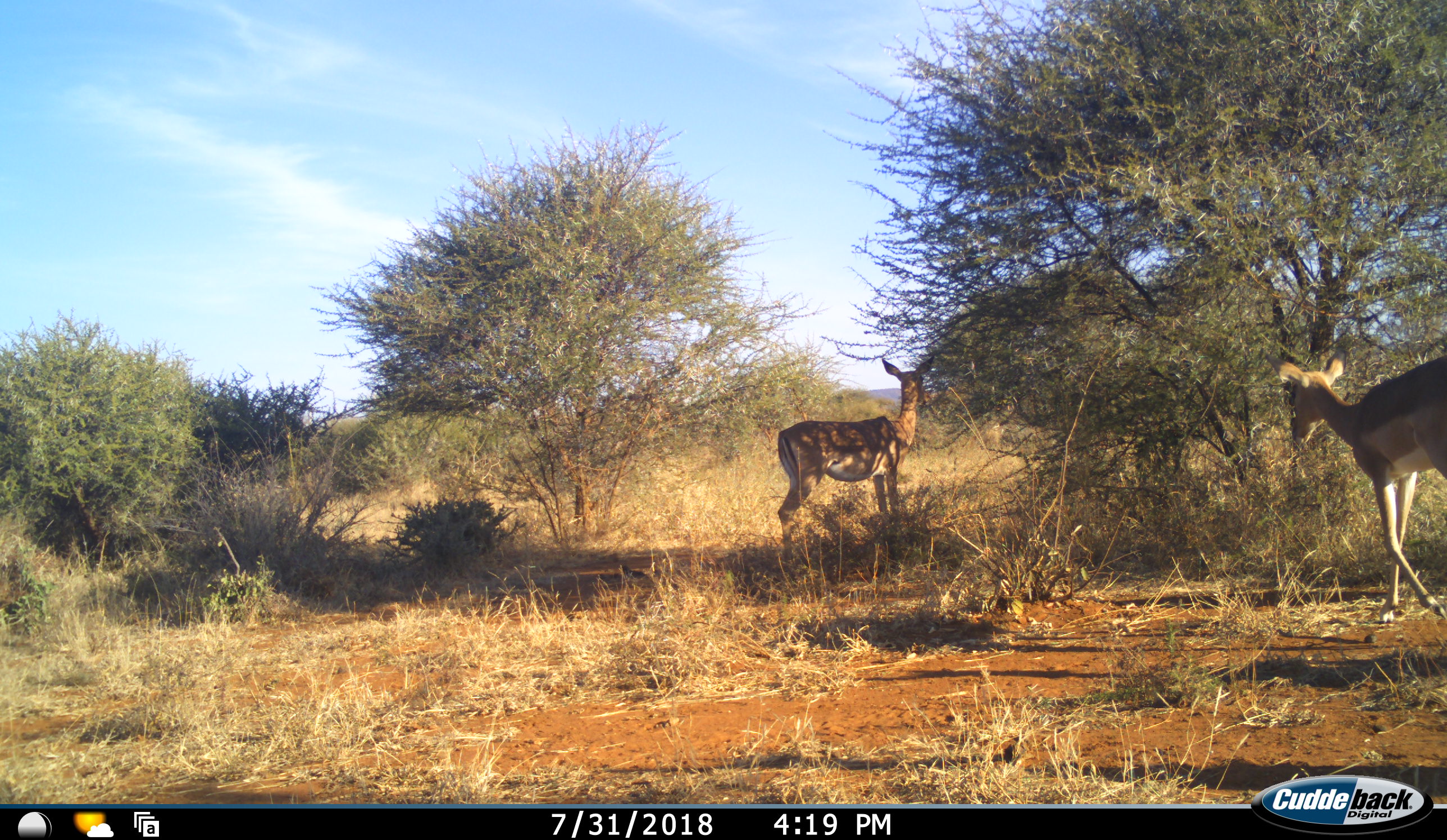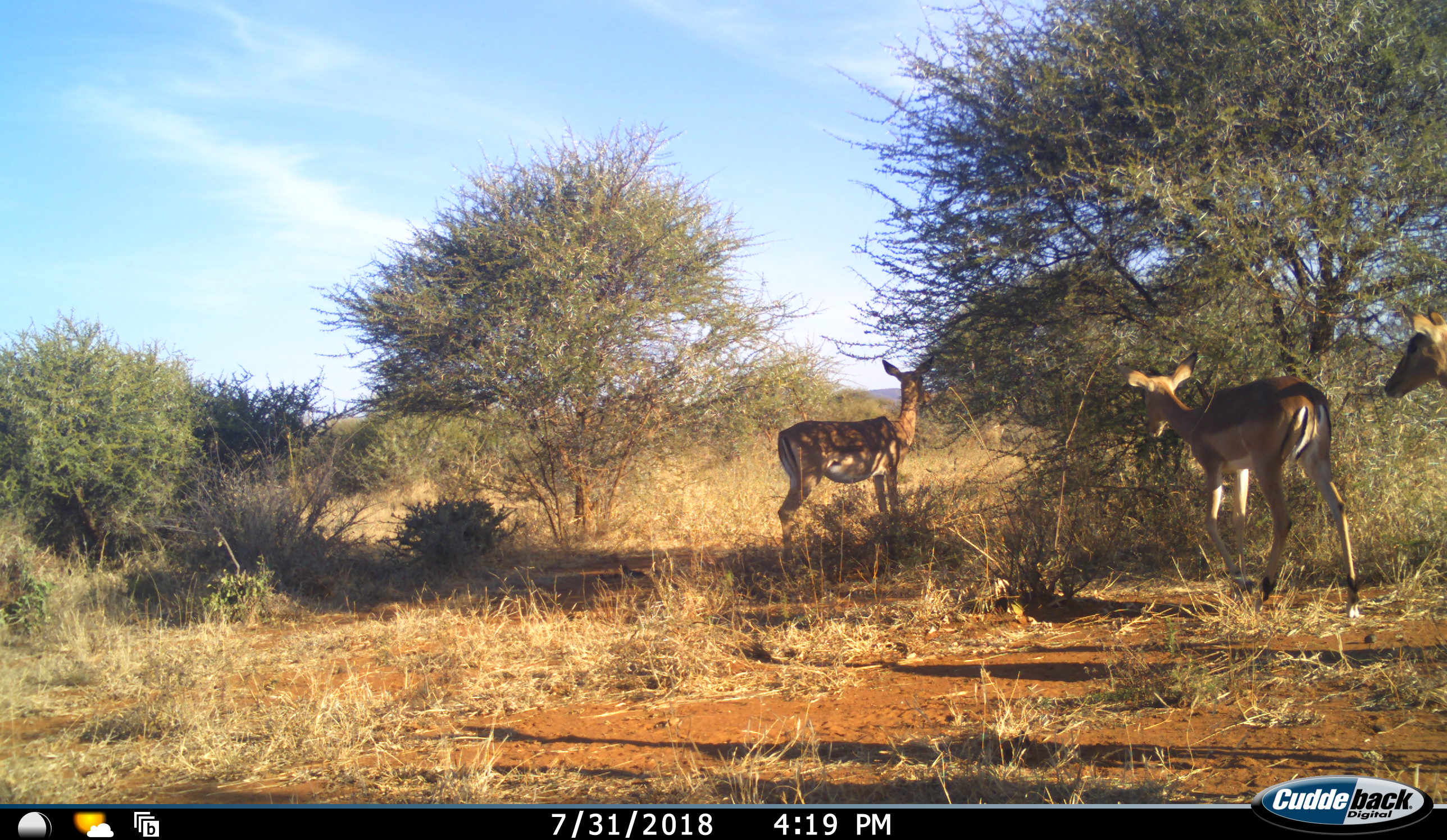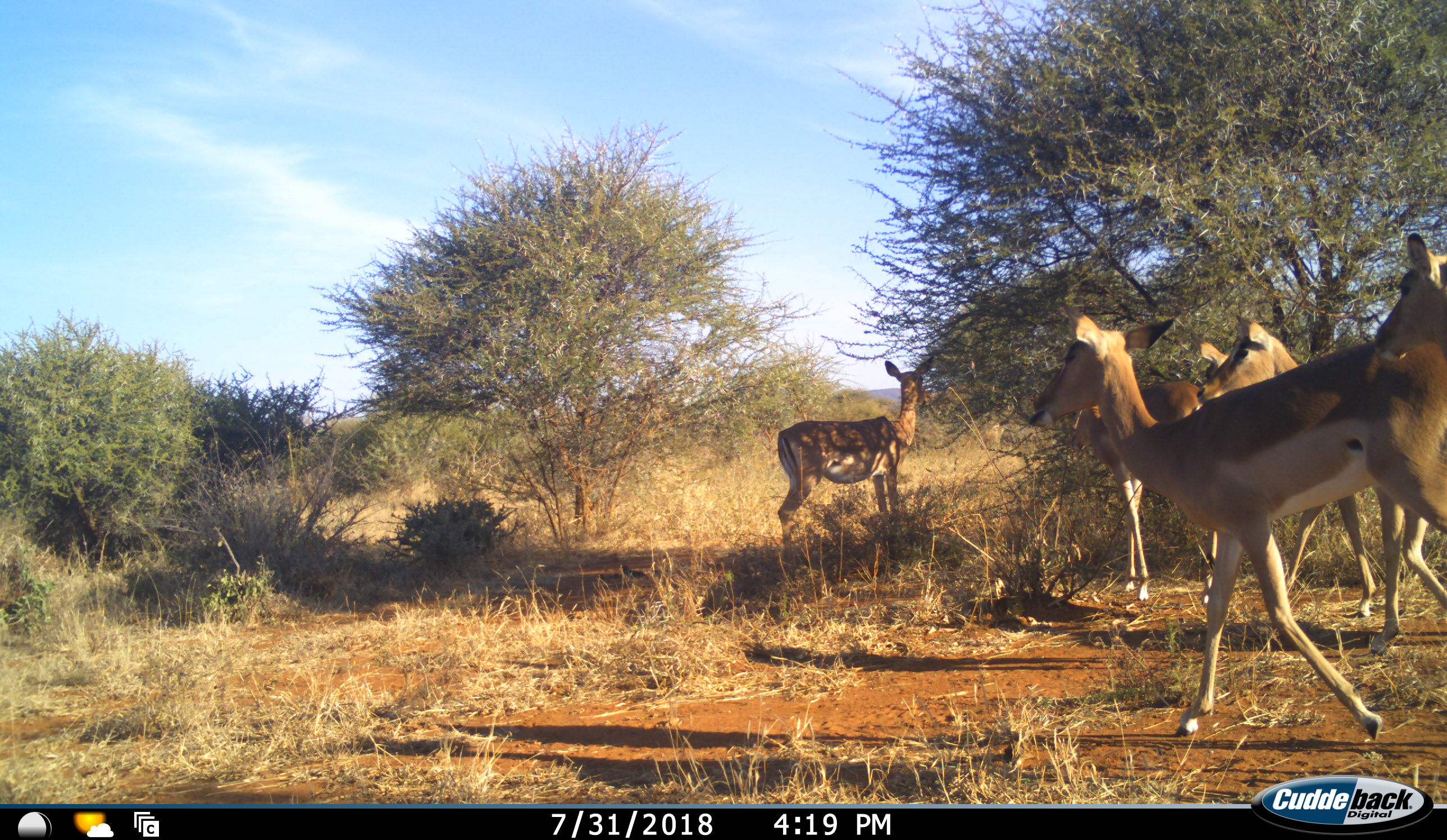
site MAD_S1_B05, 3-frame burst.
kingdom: Animalia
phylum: Chordata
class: Mammalia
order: Artiodactyla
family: Bovidae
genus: Aepyceros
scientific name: Aepyceros melampus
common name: impala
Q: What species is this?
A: Impala (Aepyceros melampus).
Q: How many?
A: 5.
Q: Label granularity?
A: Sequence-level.